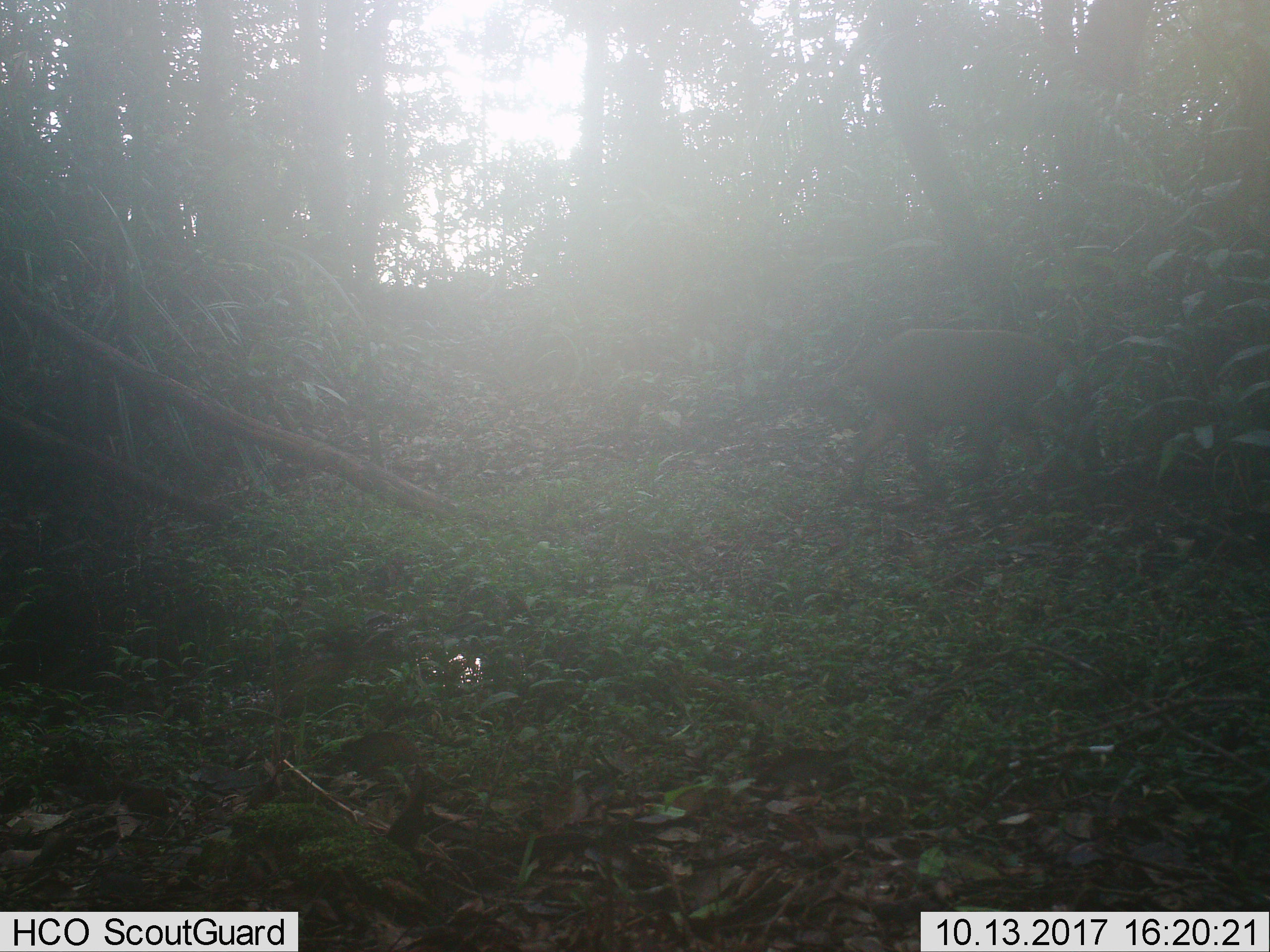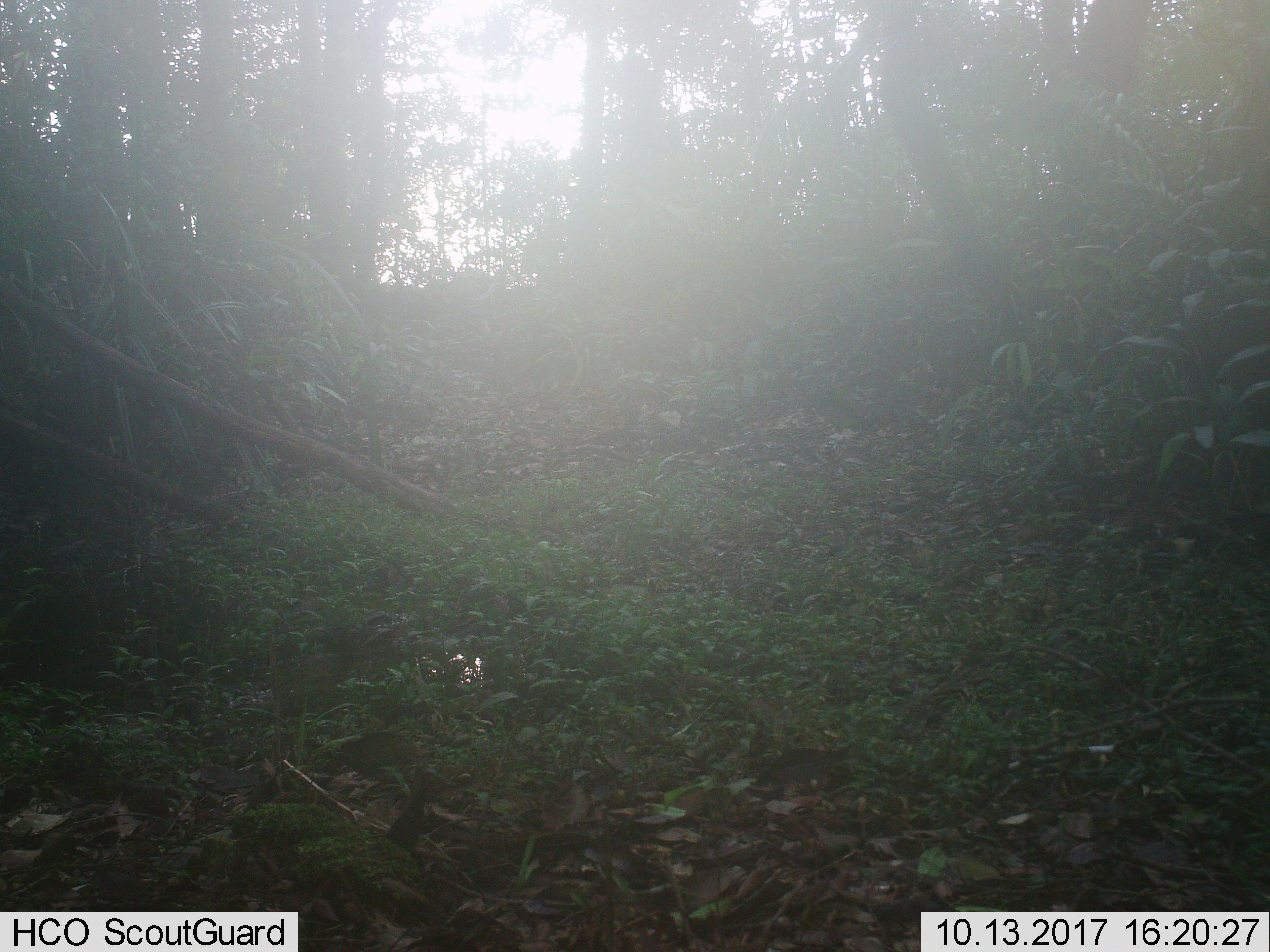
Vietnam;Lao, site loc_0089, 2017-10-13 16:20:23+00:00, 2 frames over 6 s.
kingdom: Animalia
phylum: Chordata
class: Mammalia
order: Artiodactyla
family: Suidae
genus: Sus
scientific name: Sus scrofa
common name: eurasian wild pig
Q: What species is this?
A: Eurasian wild pig (Sus scrofa).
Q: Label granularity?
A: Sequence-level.